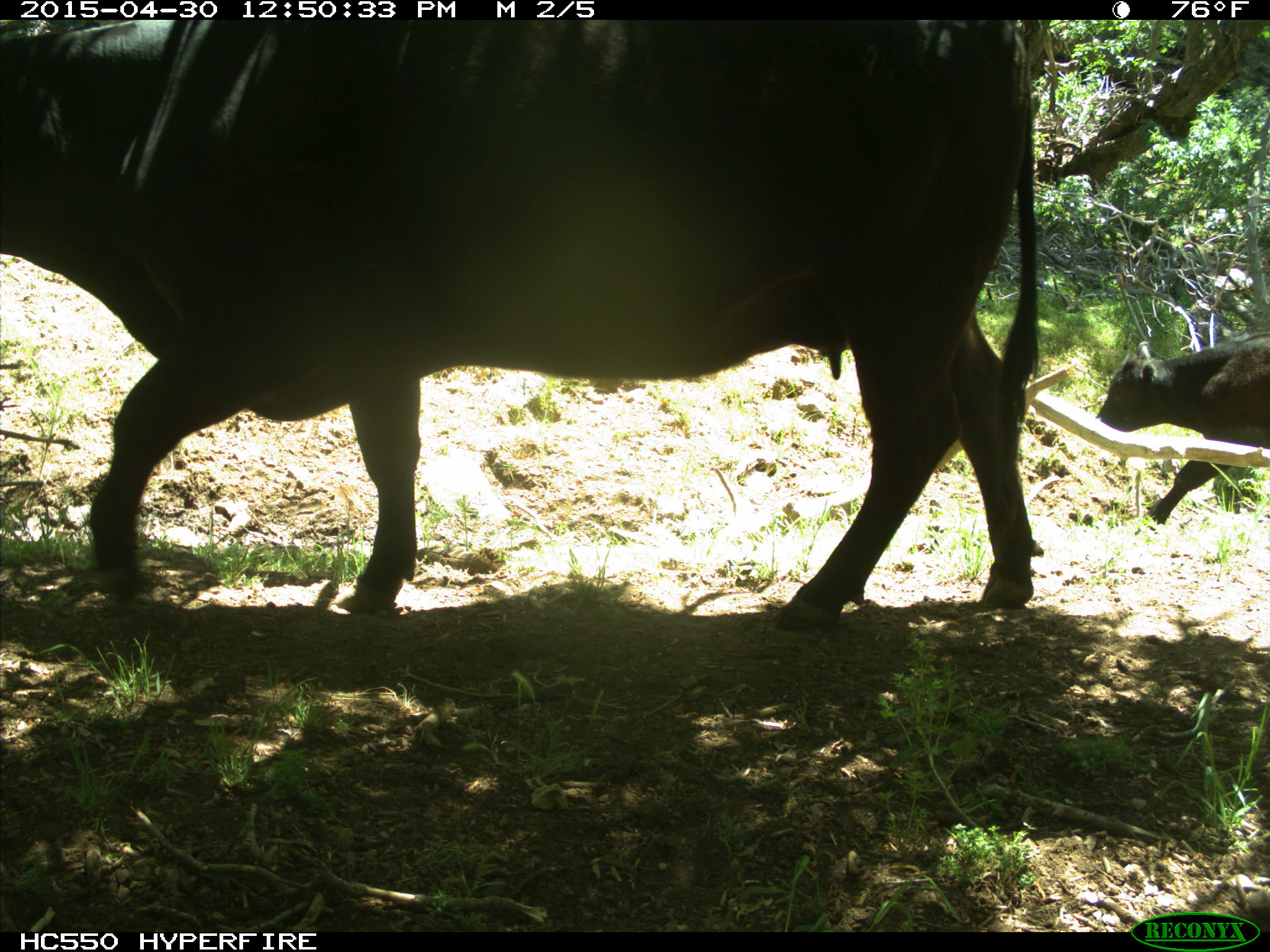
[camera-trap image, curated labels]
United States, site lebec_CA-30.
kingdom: Animalia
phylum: Chordata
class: Mammalia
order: Artiodactyla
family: Bovidae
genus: Bos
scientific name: Bos taurus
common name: domestic cow